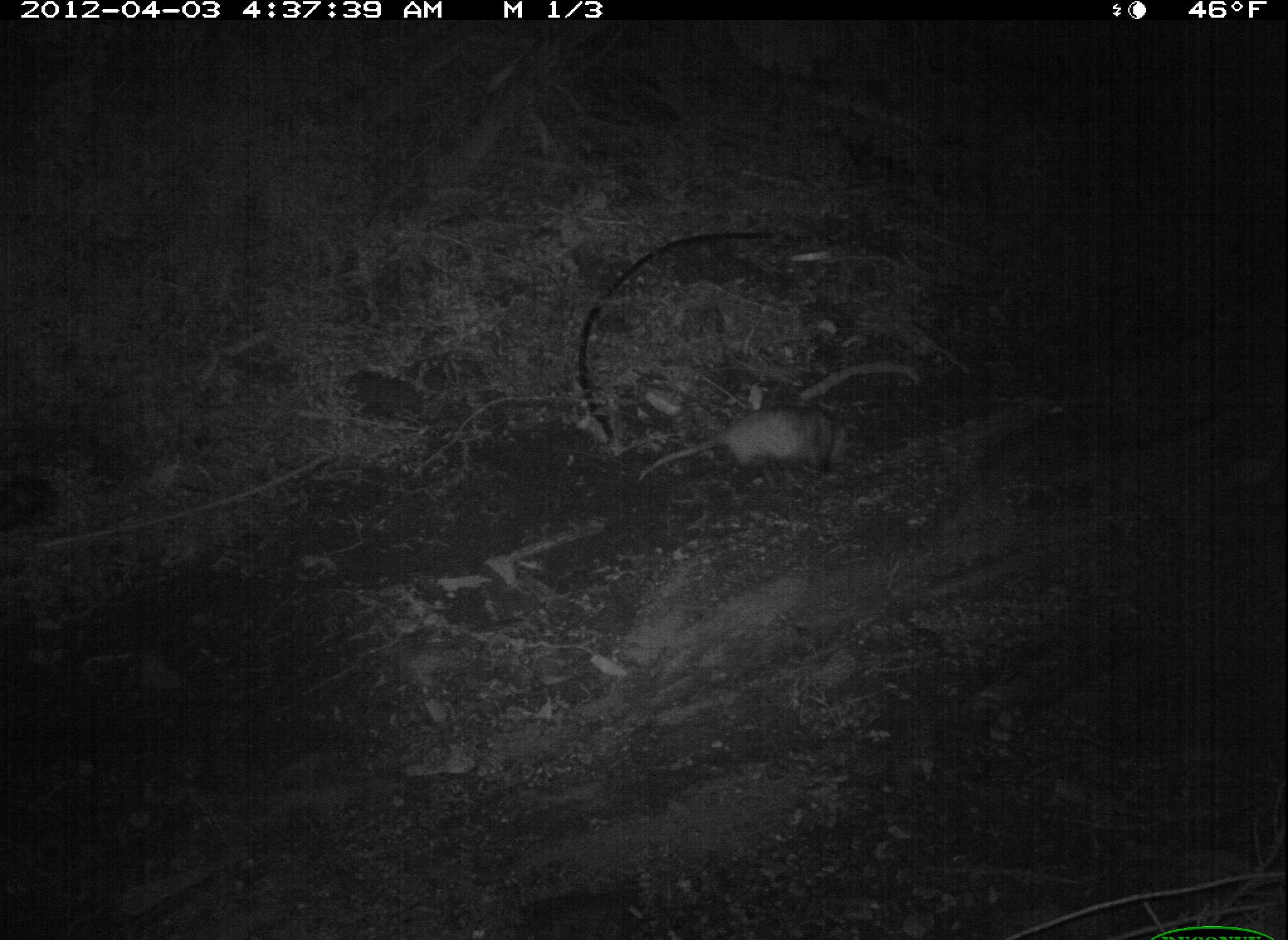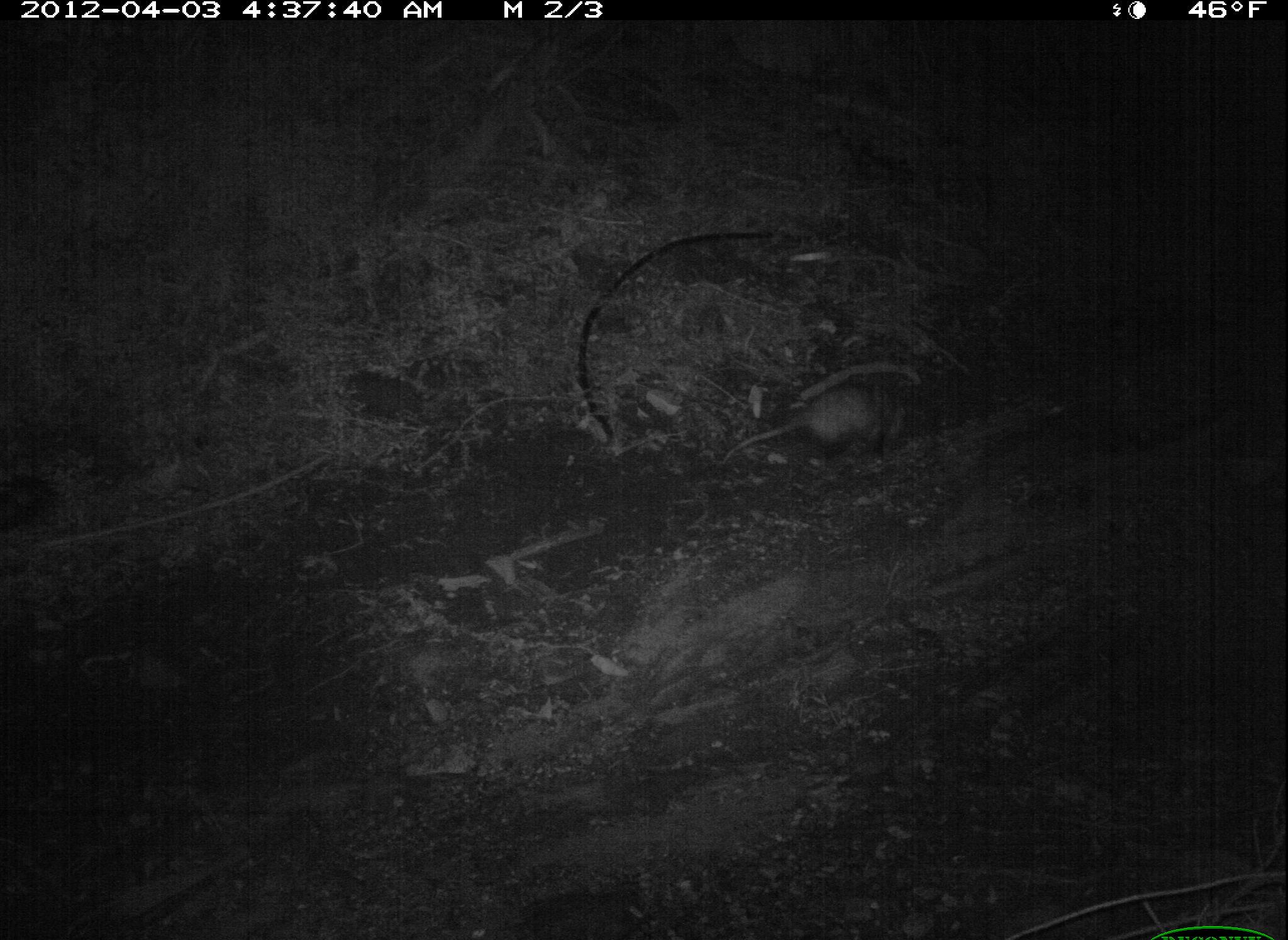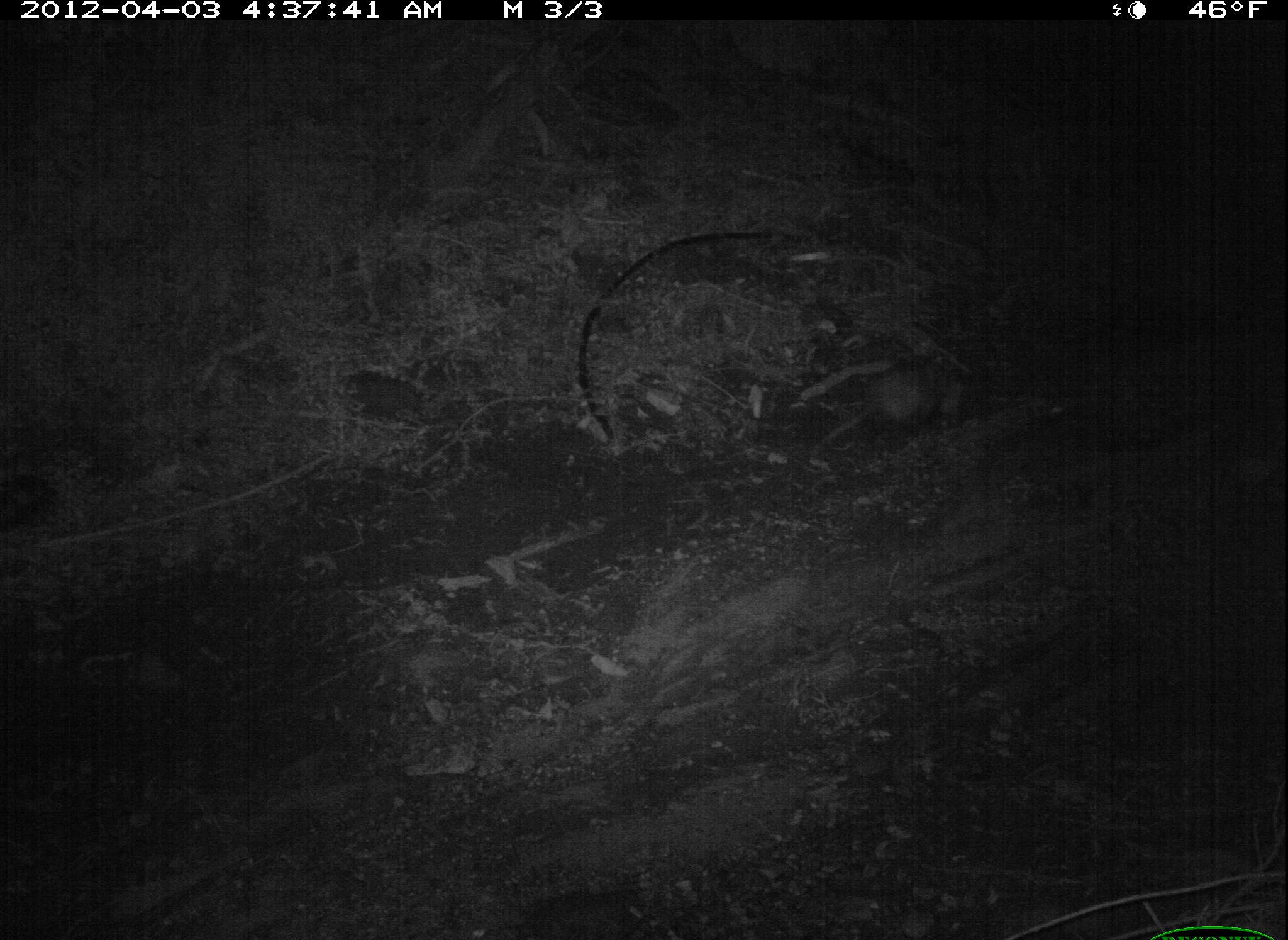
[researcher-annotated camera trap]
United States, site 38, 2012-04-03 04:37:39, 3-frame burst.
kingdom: Animalia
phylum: Chordata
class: Mammalia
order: Didelphimorphia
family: Didelphidae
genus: Didelphis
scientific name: Didelphis virginiana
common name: virginia opossum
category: opossum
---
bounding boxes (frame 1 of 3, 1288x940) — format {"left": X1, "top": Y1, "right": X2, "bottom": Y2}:
opossum: {"left": 630, "top": 387, "right": 876, "bottom": 499}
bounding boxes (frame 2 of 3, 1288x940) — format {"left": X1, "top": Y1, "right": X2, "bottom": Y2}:
opossum: {"left": 710, "top": 372, "right": 939, "bottom": 478}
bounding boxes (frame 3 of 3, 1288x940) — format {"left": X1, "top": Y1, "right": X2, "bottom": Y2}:
opossum: {"left": 803, "top": 354, "right": 976, "bottom": 457}